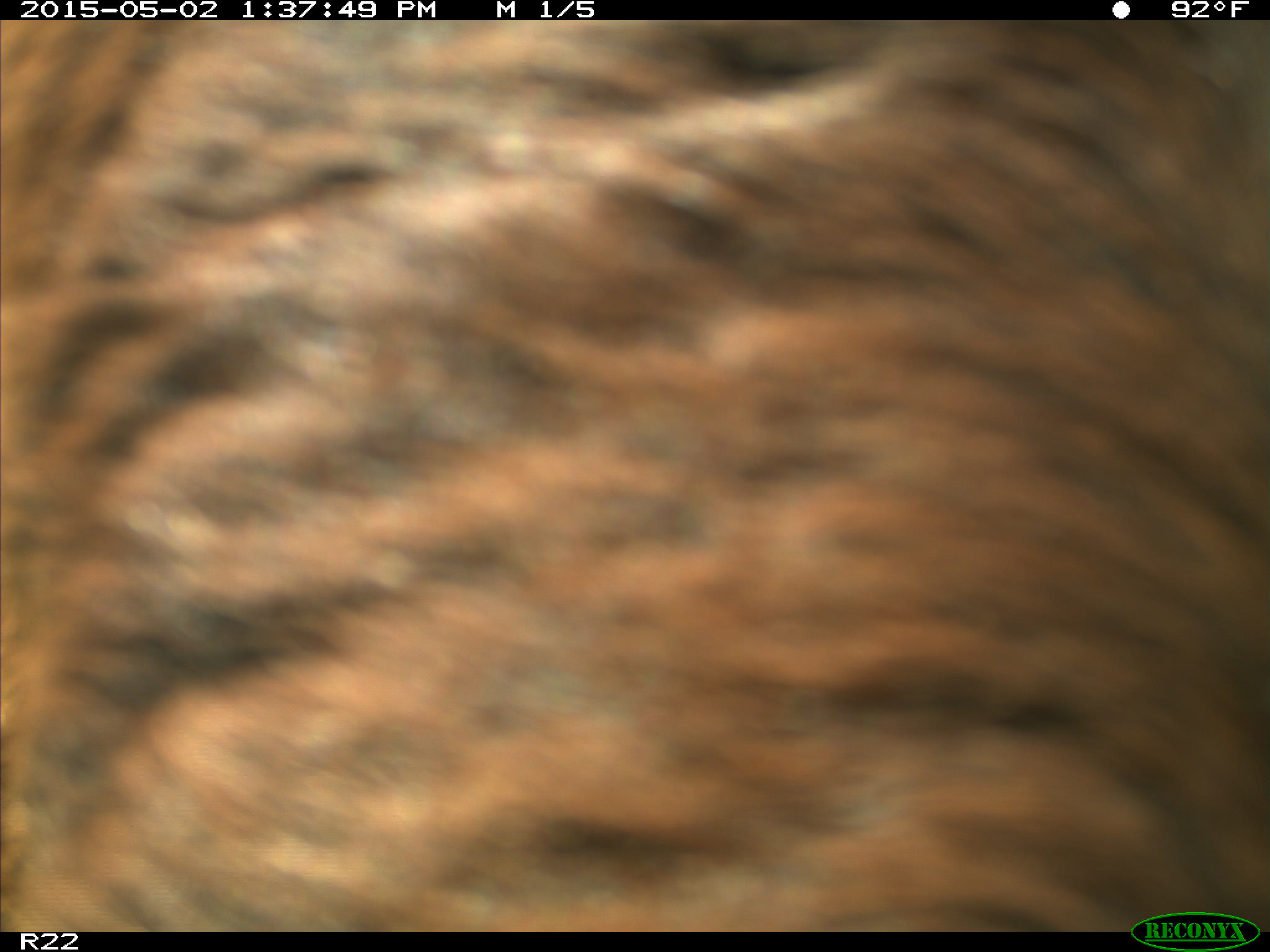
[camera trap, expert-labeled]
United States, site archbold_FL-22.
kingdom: Animalia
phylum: Chordata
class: Mammalia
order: Artiodactyla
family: Bovidae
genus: Bos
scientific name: Bos taurus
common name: domestic cow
Bos taurus (domestic cow).